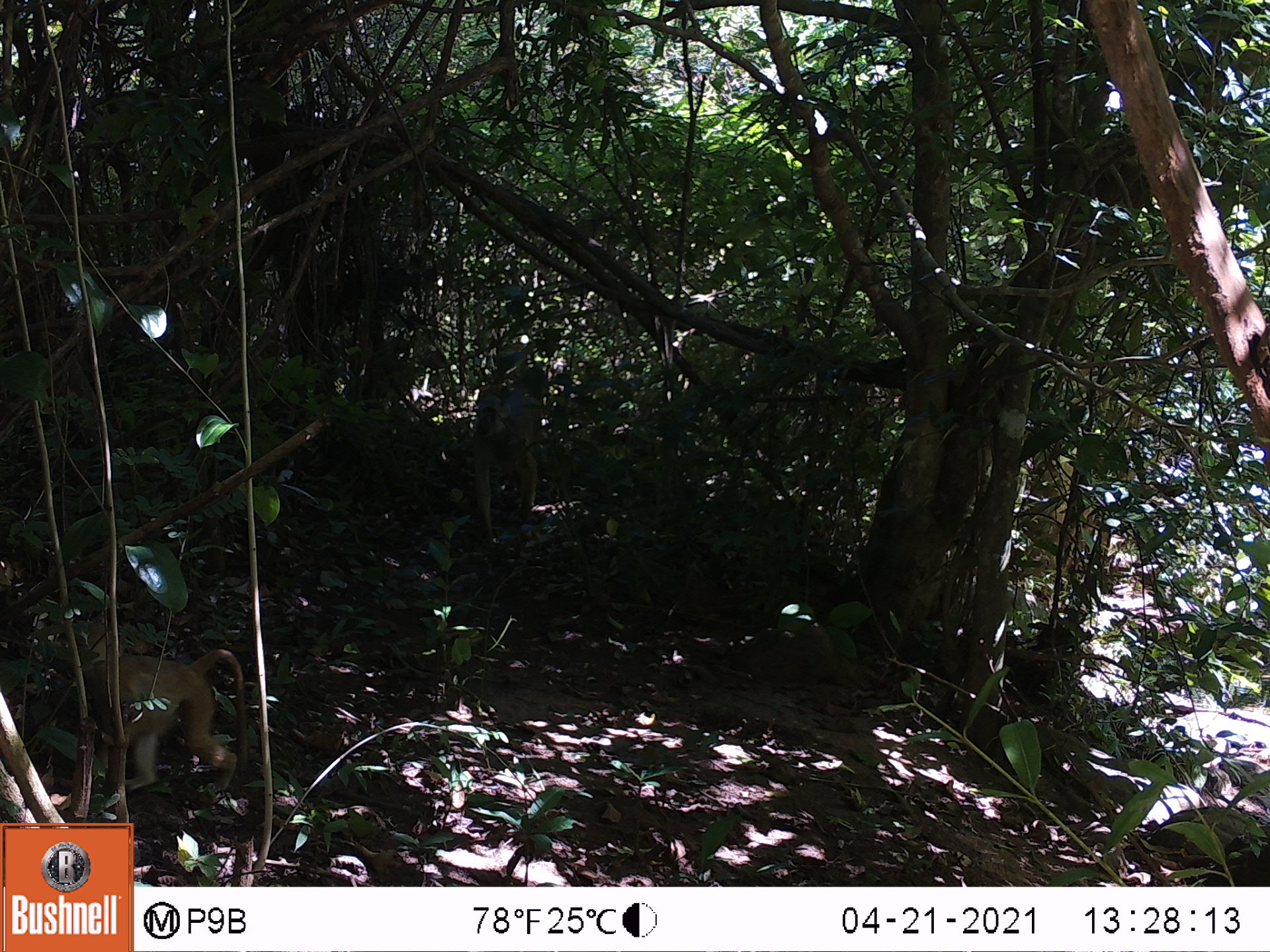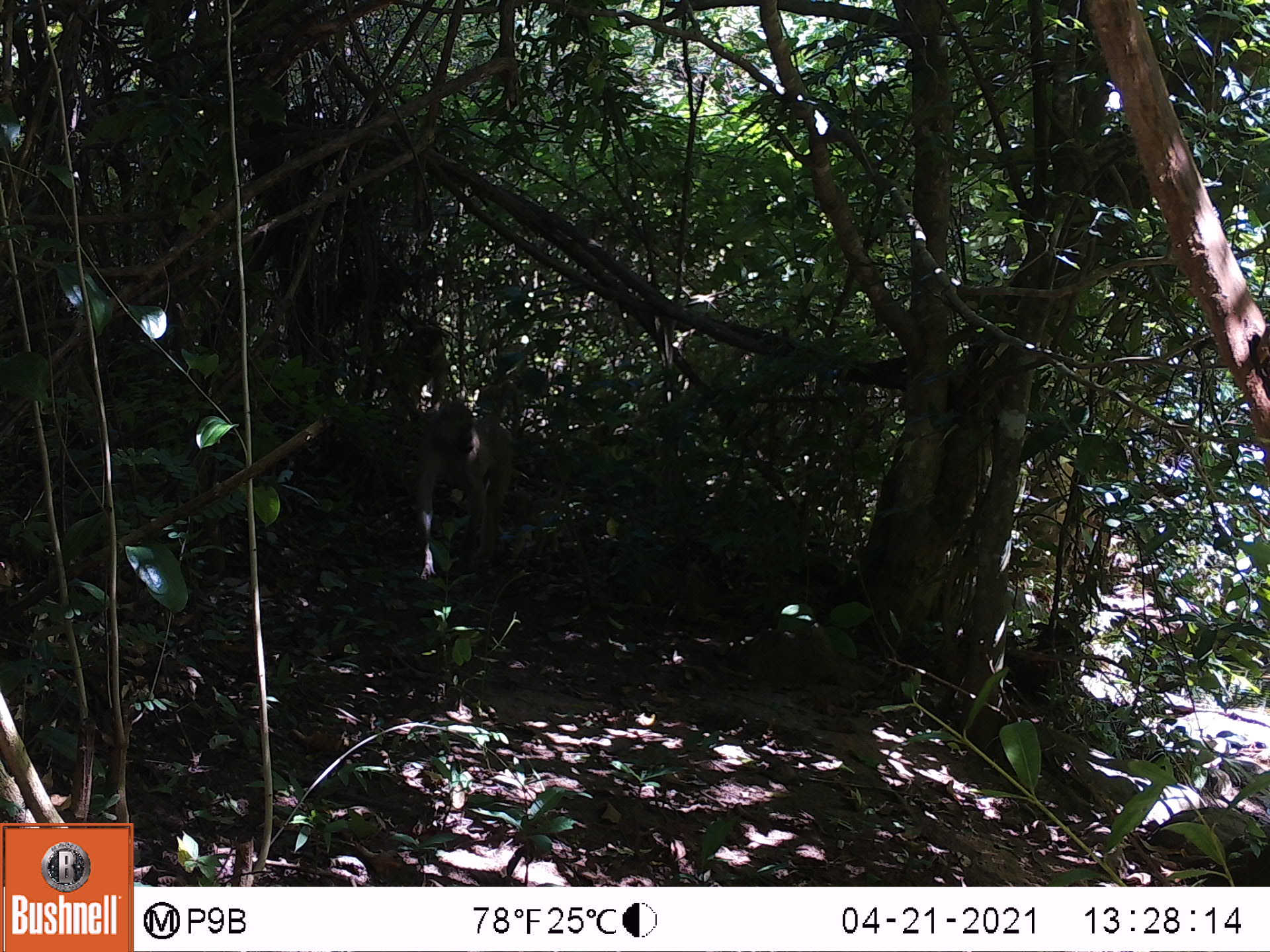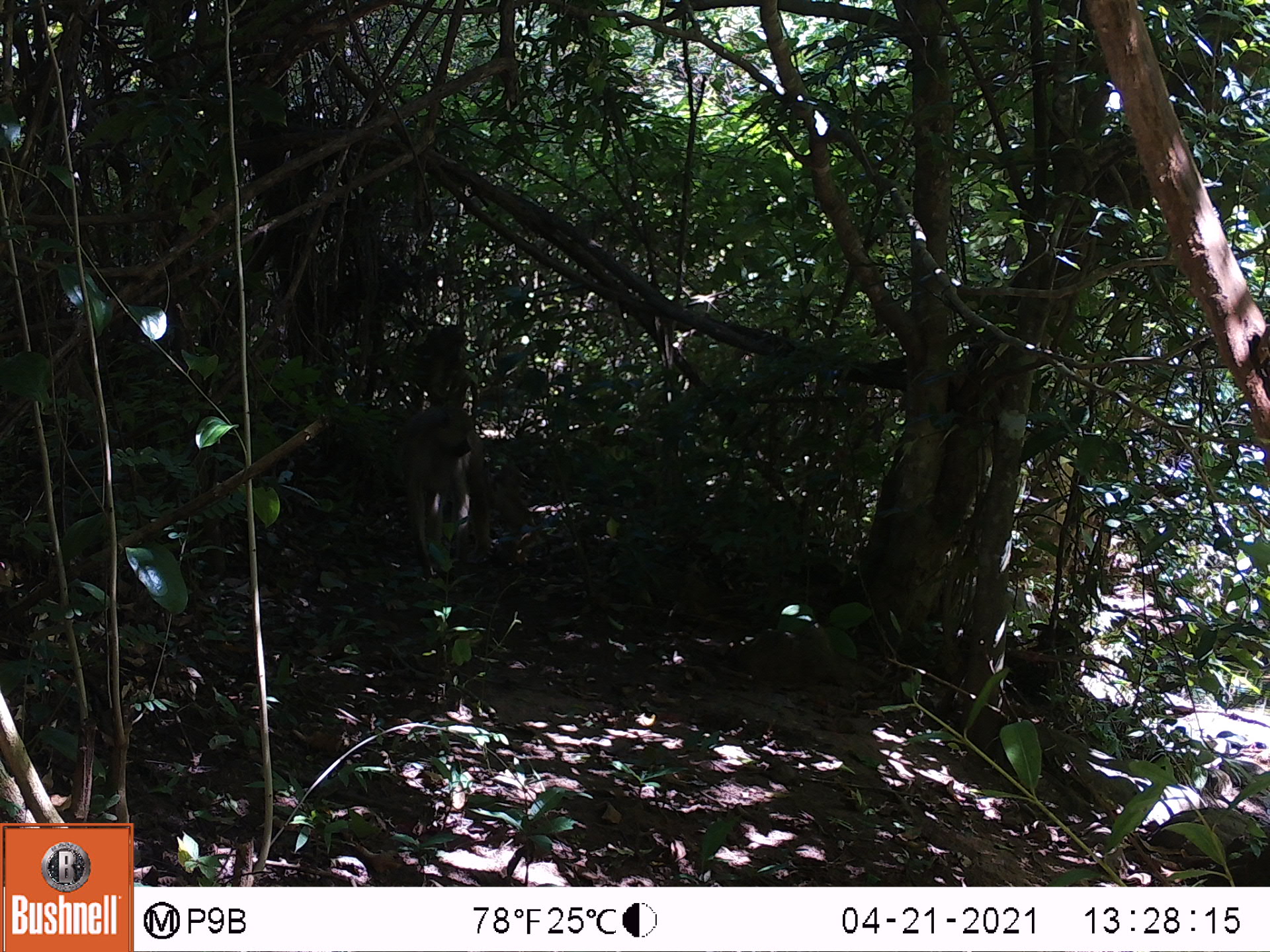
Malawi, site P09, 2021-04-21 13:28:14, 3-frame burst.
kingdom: Animalia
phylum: Chordata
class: Mammalia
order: Primates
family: Cercopithecidae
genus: Papio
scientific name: Papio cynocephalus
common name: yellow baboon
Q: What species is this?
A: Yellow baboon (Papio cynocephalus).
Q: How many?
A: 2.